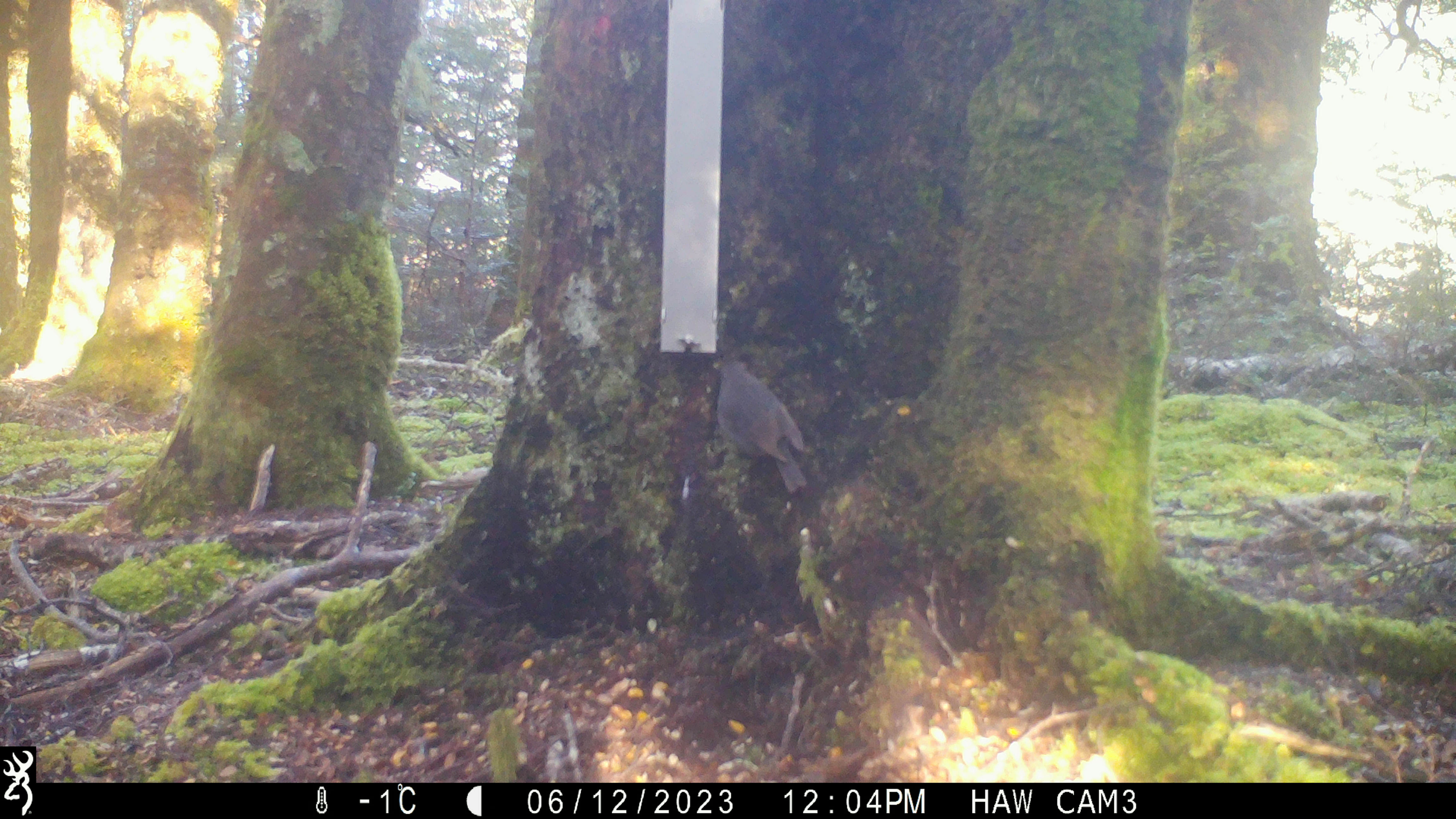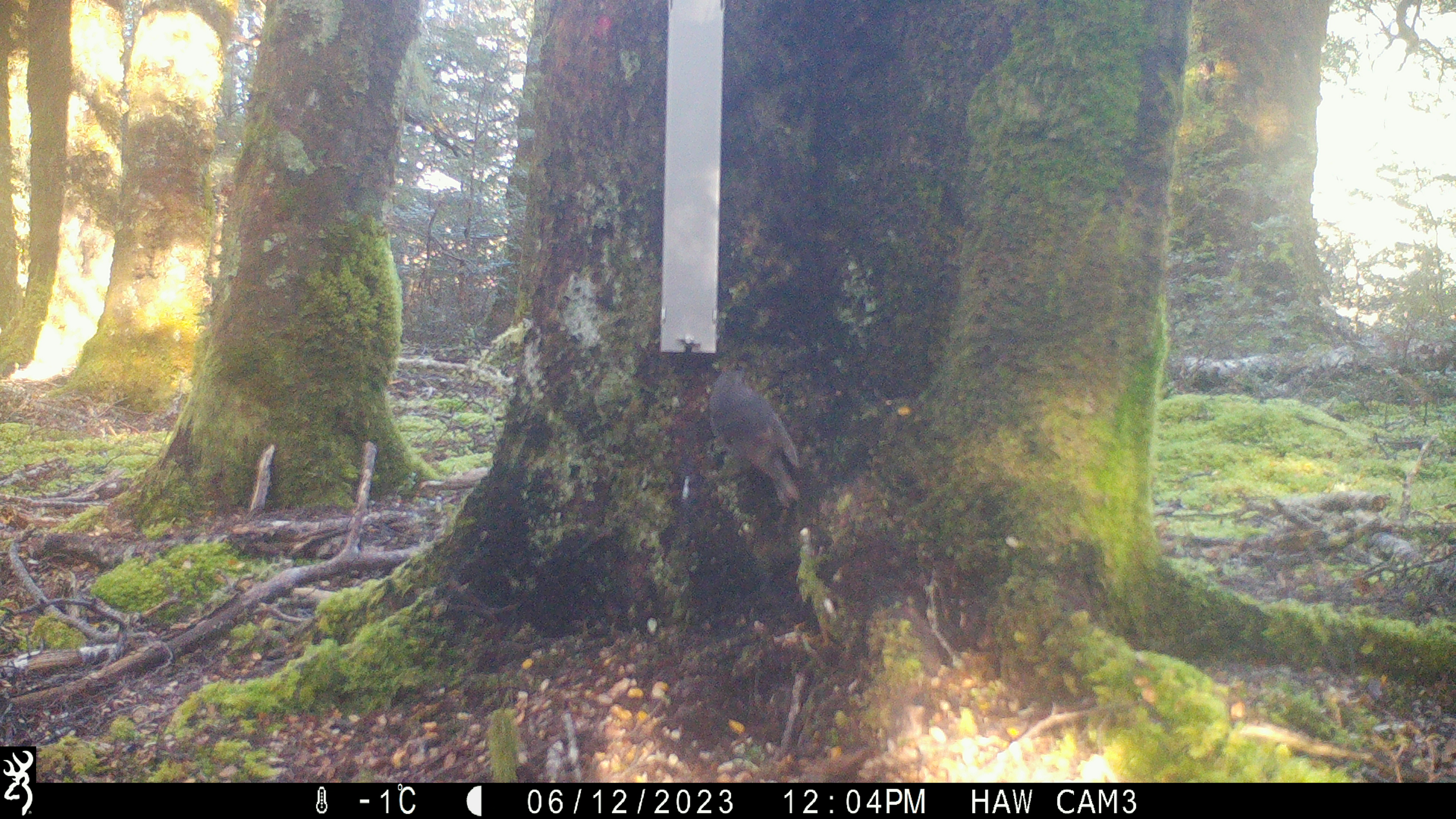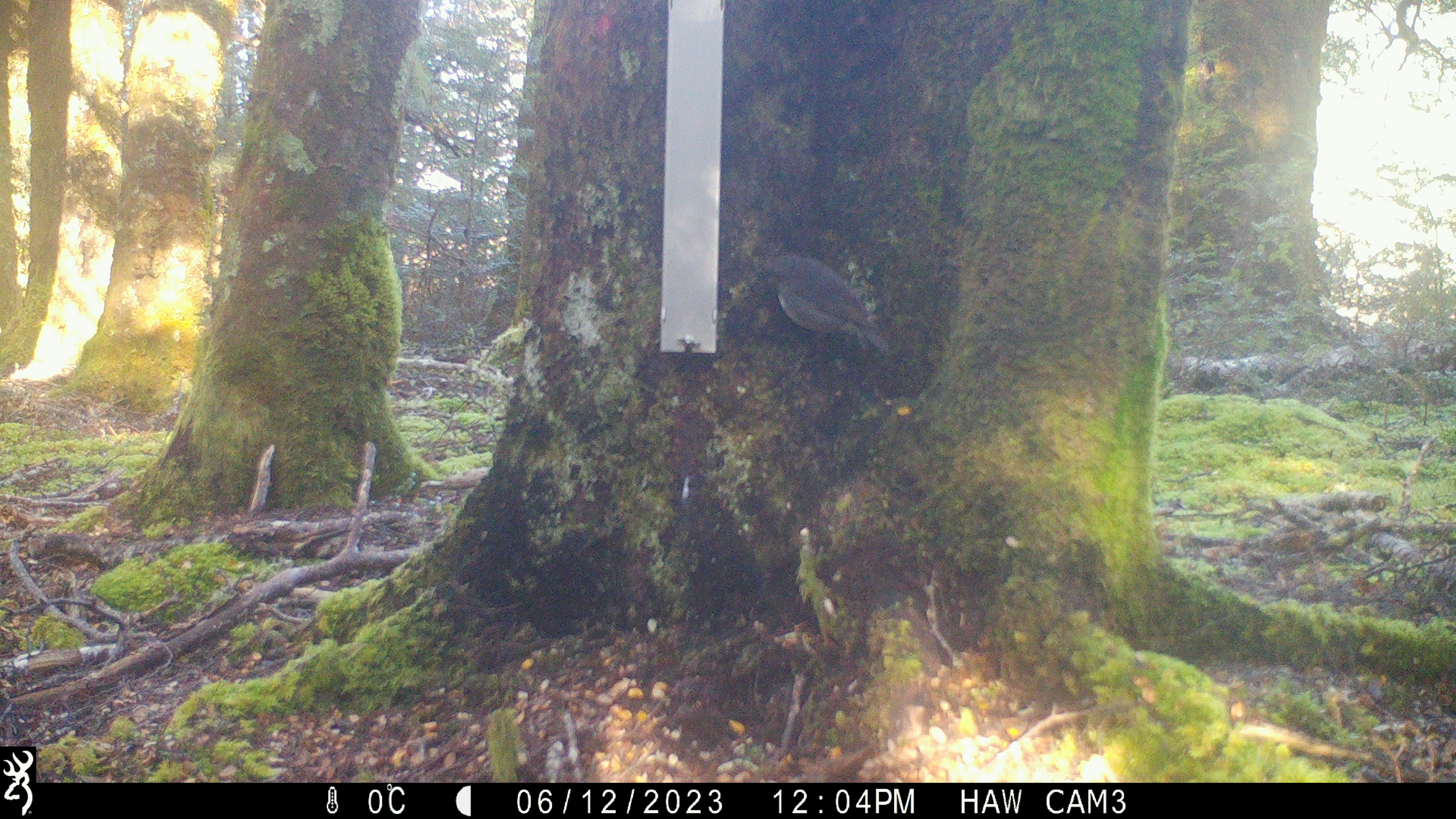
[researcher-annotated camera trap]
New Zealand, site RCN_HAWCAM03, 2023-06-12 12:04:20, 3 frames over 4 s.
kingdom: Animalia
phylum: Chordata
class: Aves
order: Passeriformes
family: Petroicidae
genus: Petroica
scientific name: Petroica australis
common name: new zealand robin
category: robin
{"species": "robin (new zealand robin) (Petroica australis)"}